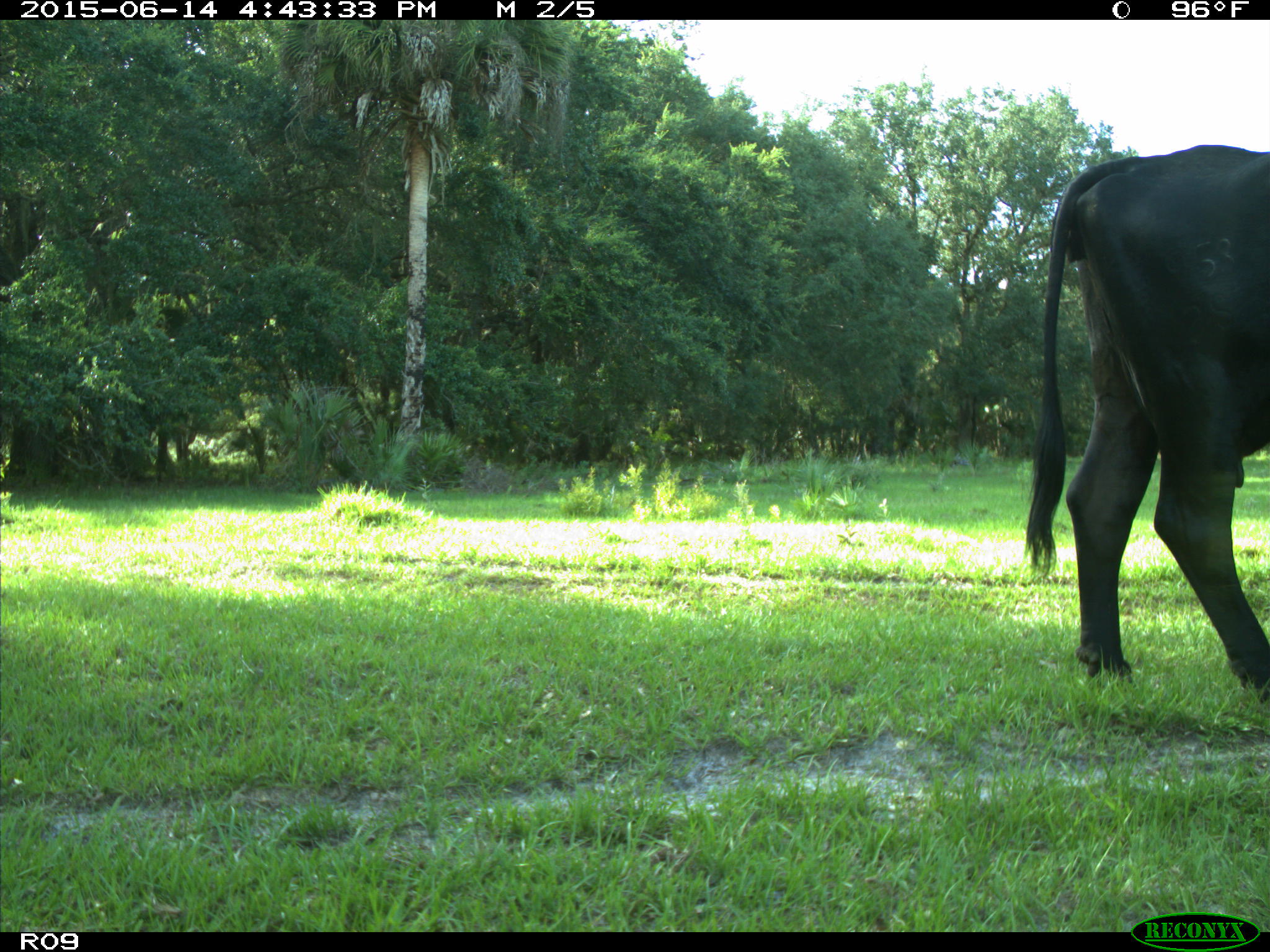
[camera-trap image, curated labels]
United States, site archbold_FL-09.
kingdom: Animalia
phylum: Chordata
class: Mammalia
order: Artiodactyla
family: Bovidae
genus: Bos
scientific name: Bos taurus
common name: domestic cow